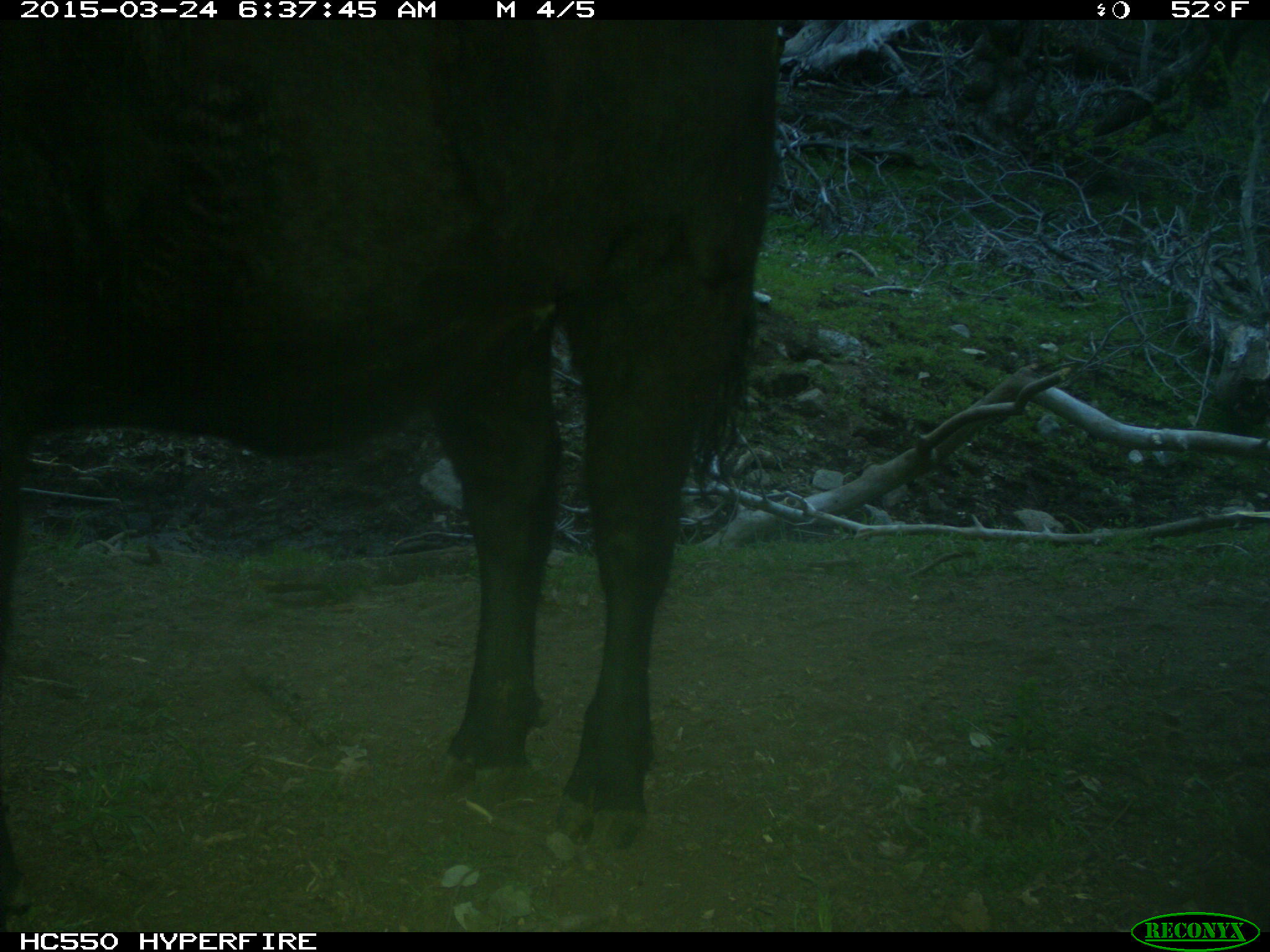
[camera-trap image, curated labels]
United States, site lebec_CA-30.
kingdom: Animalia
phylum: Chordata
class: Mammalia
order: Artiodactyla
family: Bovidae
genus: Bos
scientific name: Bos taurus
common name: domestic cow